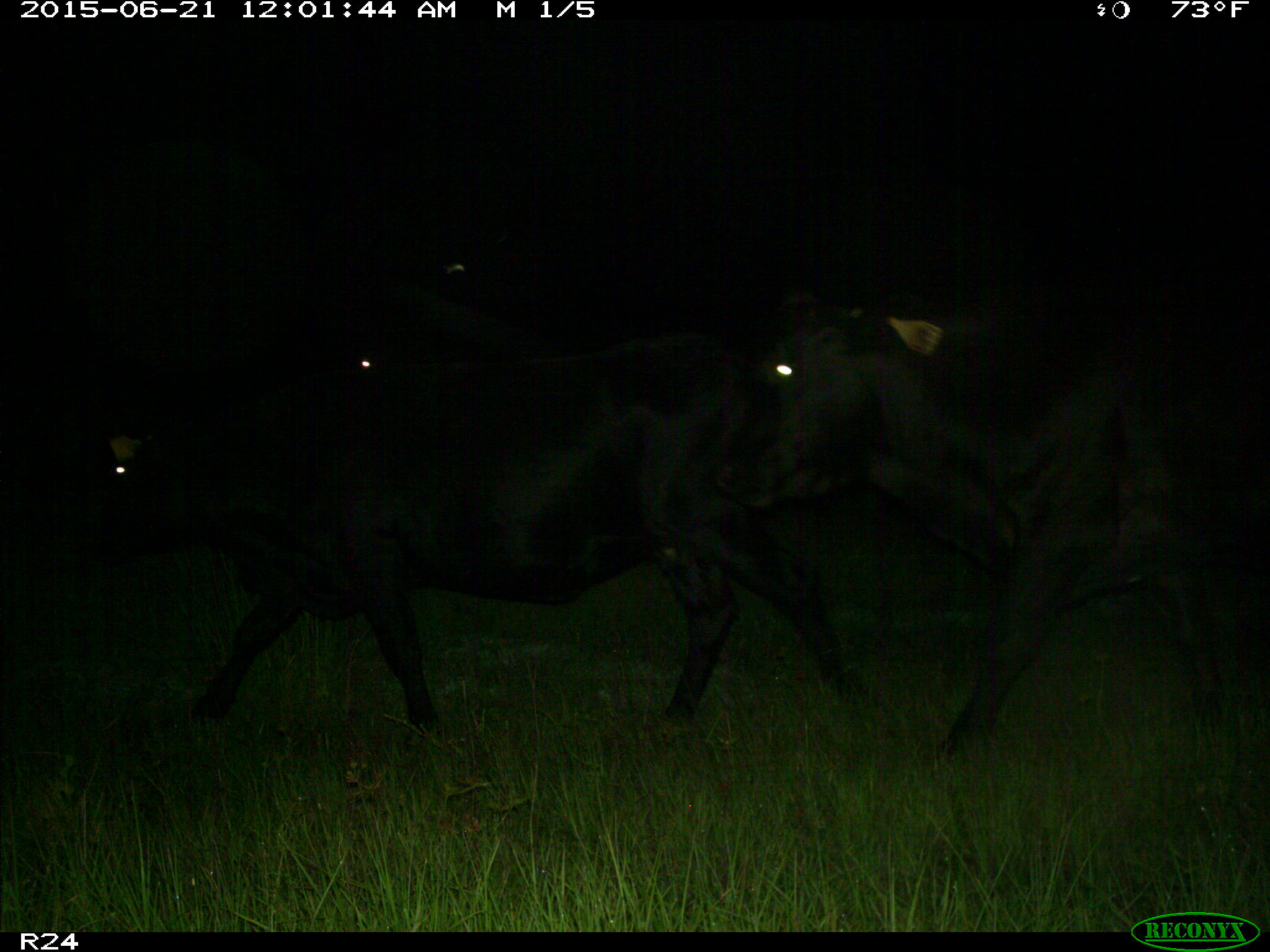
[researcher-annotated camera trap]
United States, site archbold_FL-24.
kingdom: Animalia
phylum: Chordata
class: Mammalia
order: Artiodactyla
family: Bovidae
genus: Bos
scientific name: Bos taurus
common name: domestic cow